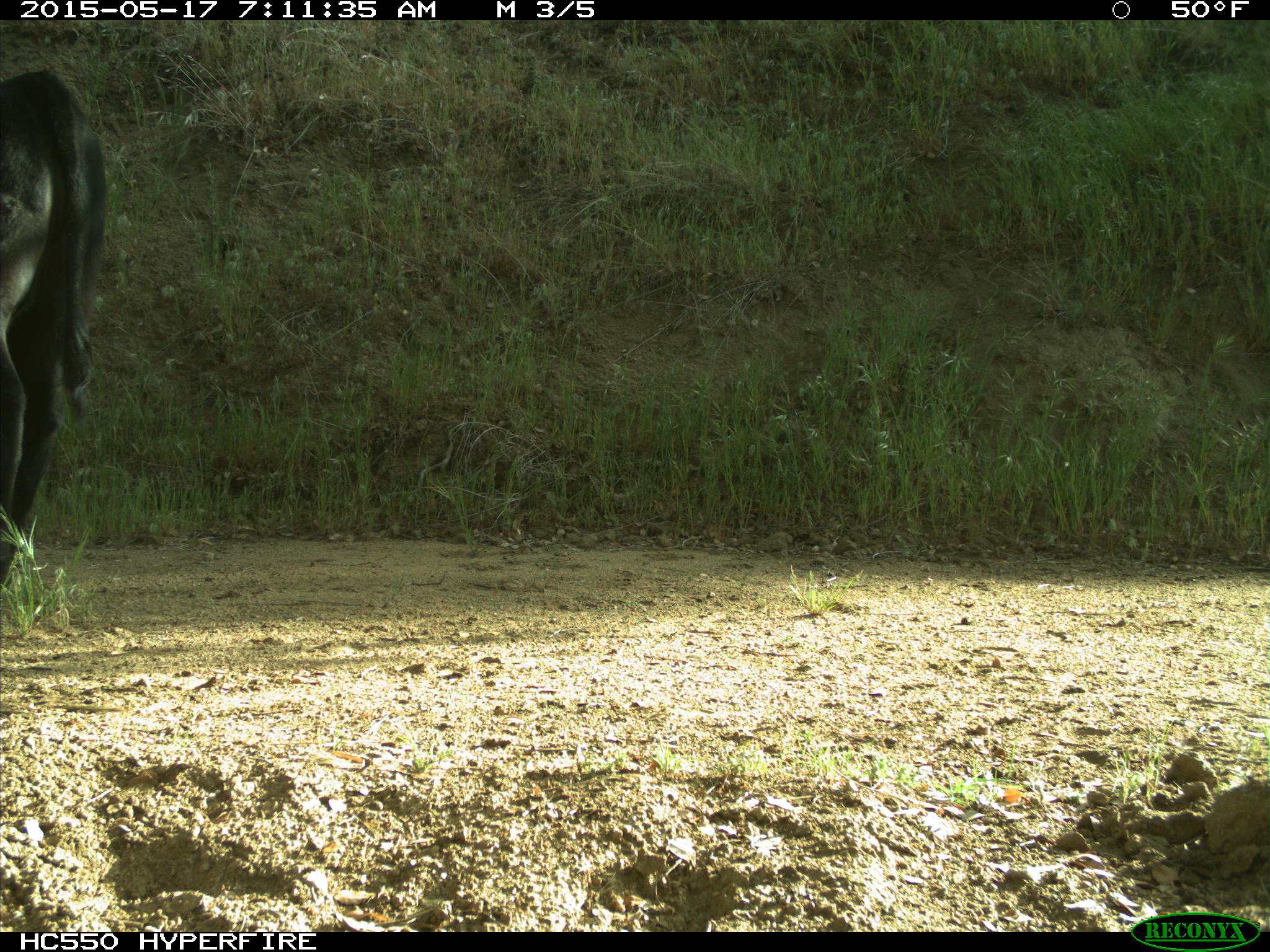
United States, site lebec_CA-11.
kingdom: Animalia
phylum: Chordata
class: Mammalia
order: Artiodactyla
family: Bovidae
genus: Bos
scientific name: Bos taurus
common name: domestic cow